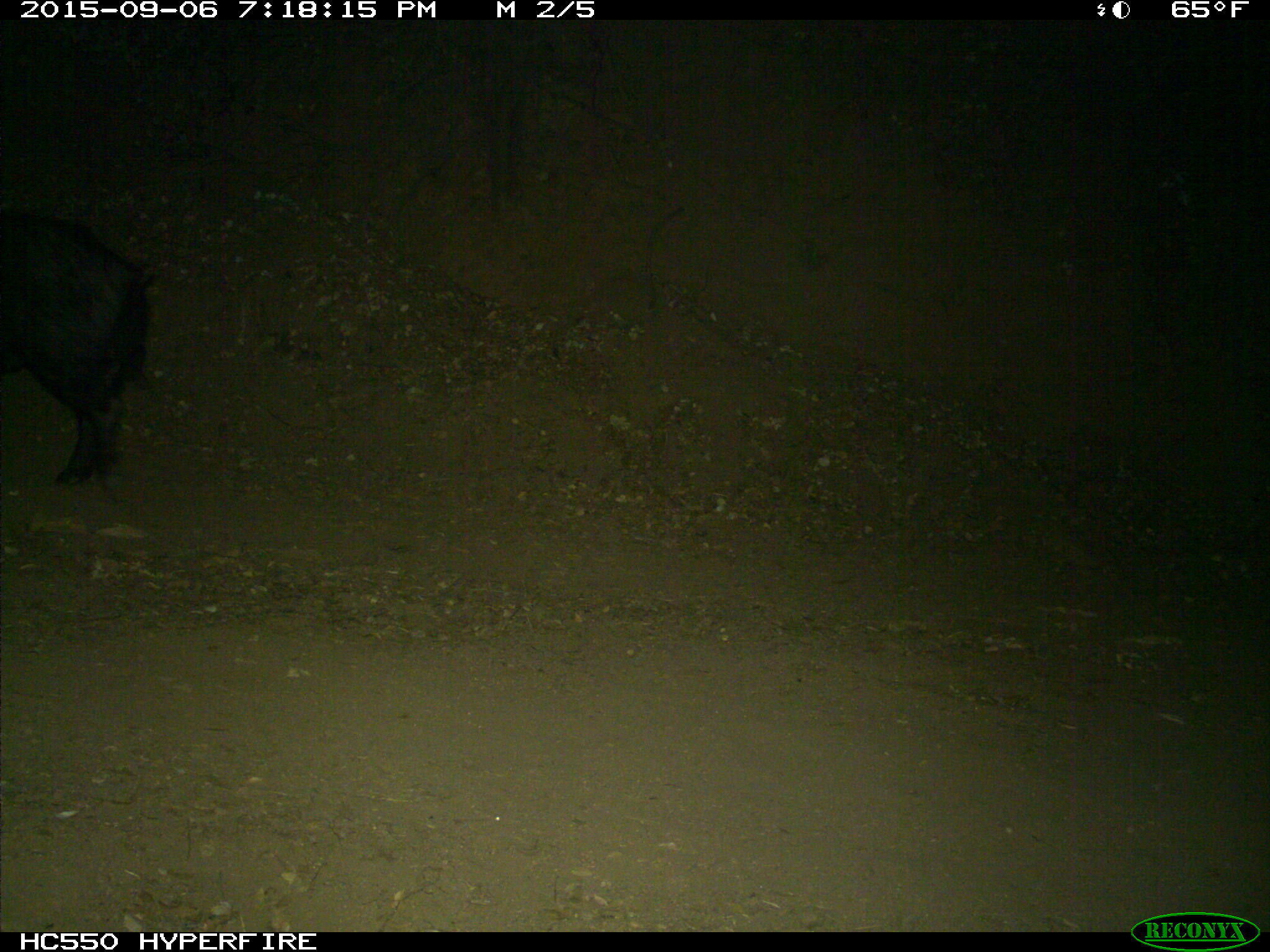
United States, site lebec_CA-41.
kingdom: Animalia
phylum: Chordata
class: Mammalia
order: Artiodactyla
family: Suidae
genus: Sus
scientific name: Sus scrofa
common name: wild boar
Sus scrofa (wild boar).